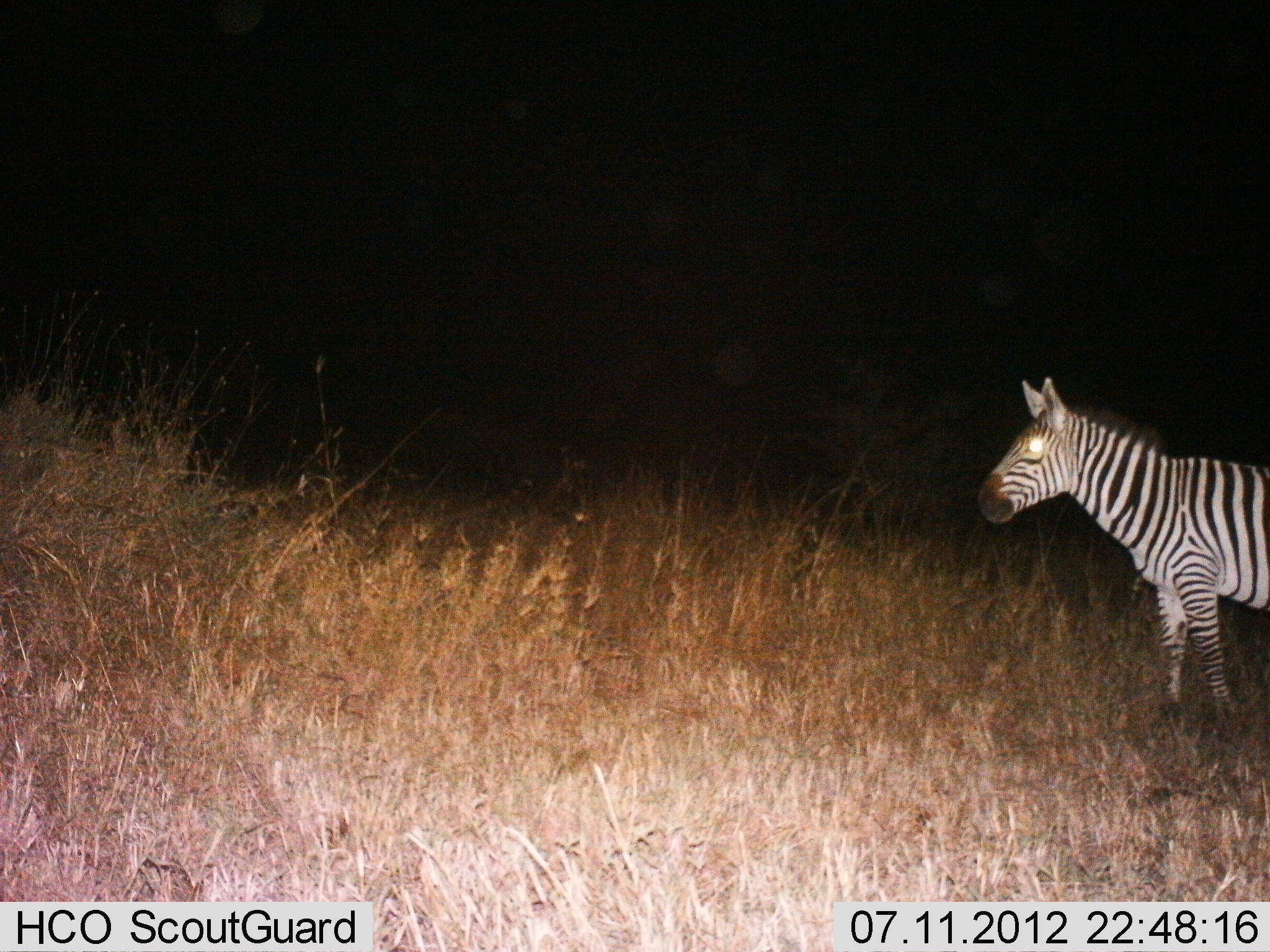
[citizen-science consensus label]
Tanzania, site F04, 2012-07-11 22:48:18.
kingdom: Animalia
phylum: Chordata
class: Mammalia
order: Perissodactyla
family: Equidae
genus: Equus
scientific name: Equus quagga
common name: plains zebra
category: zebra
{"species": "zebra (plains zebra) (Equus quagga)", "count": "1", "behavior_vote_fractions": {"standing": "100%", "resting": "0%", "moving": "0%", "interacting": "0%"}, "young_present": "0%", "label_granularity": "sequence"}